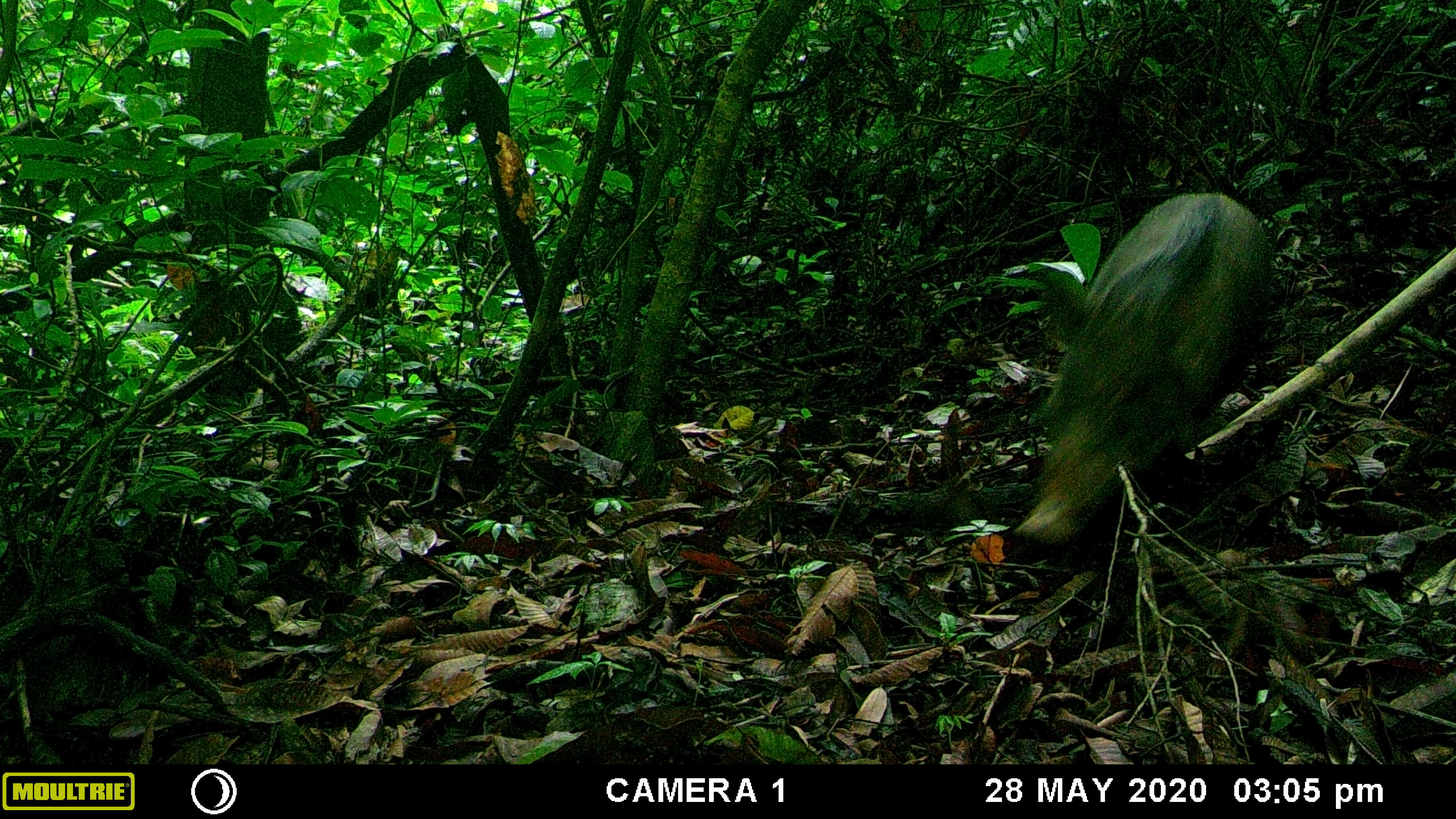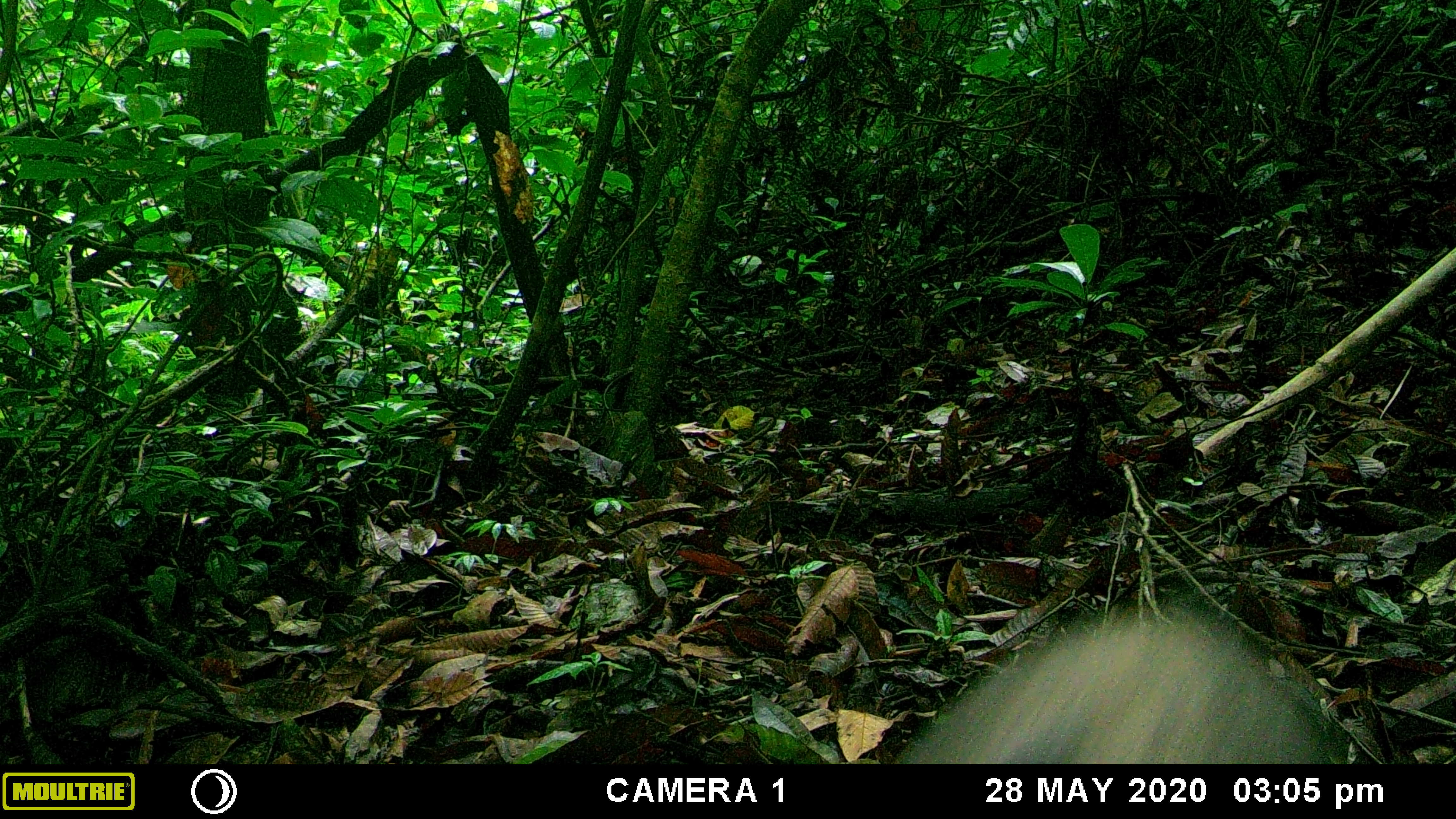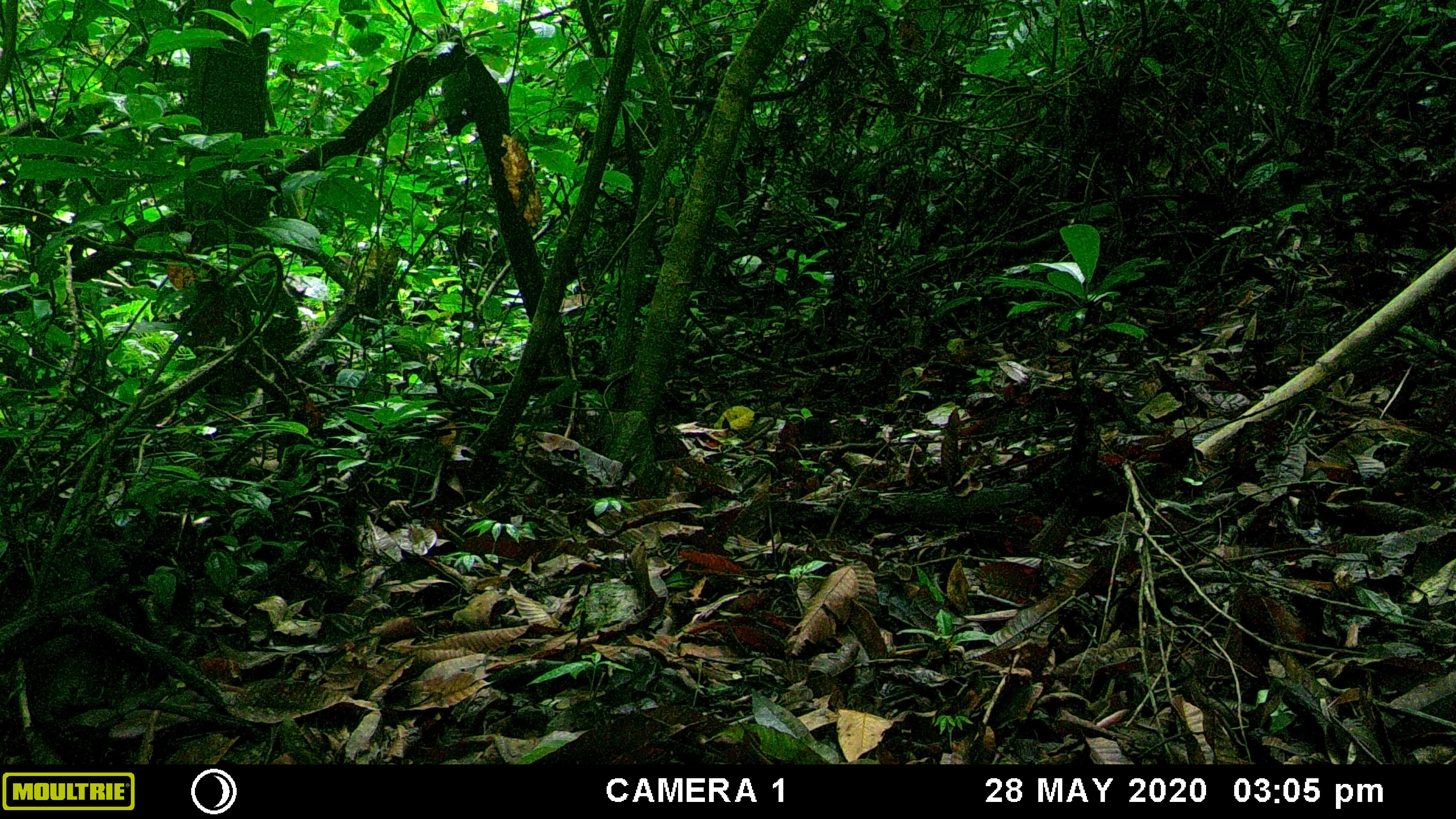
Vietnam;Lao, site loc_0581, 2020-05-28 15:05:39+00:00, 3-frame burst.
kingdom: Animalia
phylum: Chordata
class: Mammalia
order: Artiodactyla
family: Suidae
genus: Sus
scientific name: Sus scrofa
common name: eurasian wild pig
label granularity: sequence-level